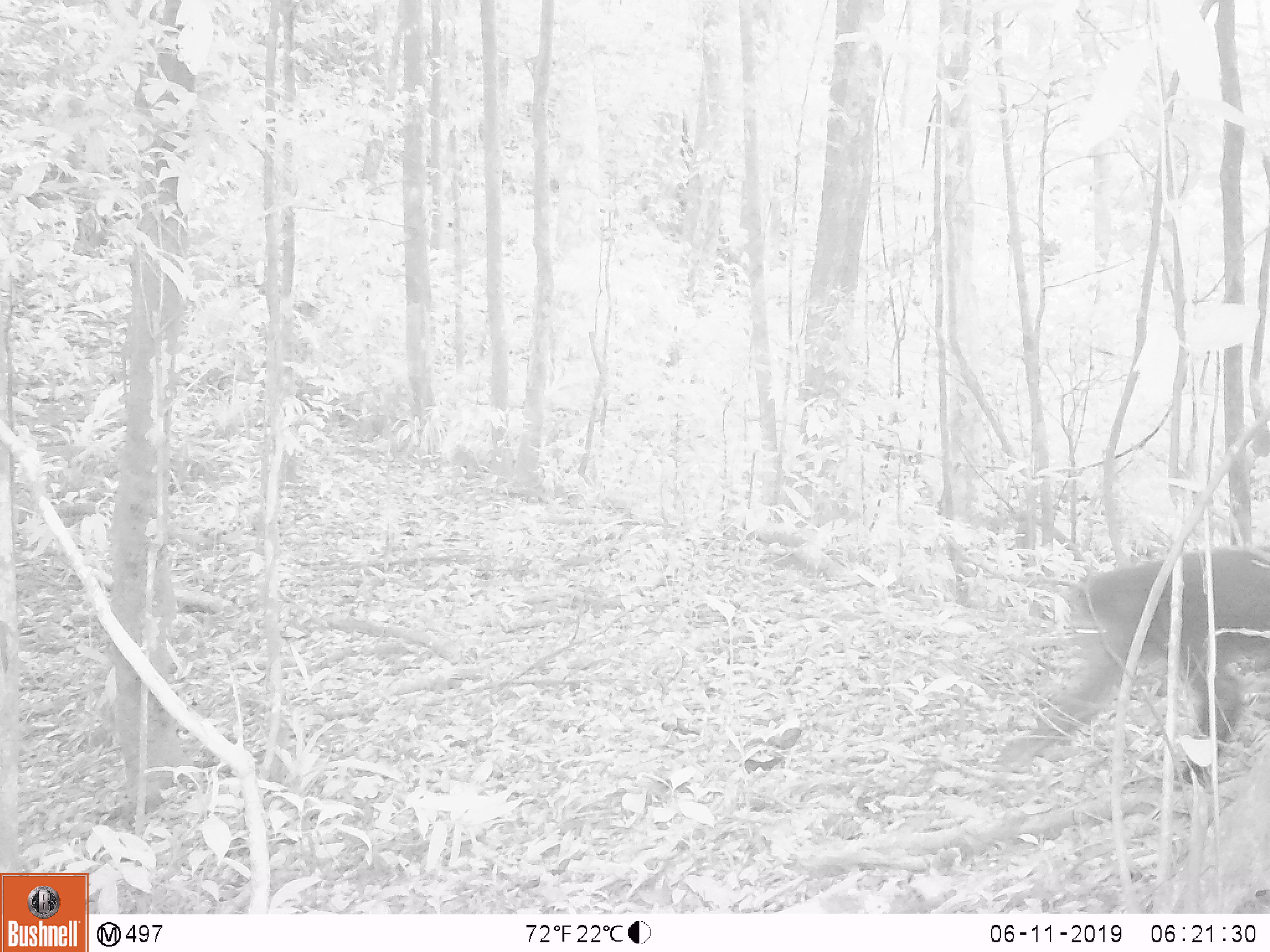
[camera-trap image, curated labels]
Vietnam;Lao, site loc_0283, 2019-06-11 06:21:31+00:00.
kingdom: Animalia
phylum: Chordata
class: Mammalia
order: Primates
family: Cercopithecidae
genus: Macaca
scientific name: Macaca arctoides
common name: stump-tailed macaque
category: stump tailed macaque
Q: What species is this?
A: Stump tailed macaque (stump-tailed macaque) (Macaca arctoides).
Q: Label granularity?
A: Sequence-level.